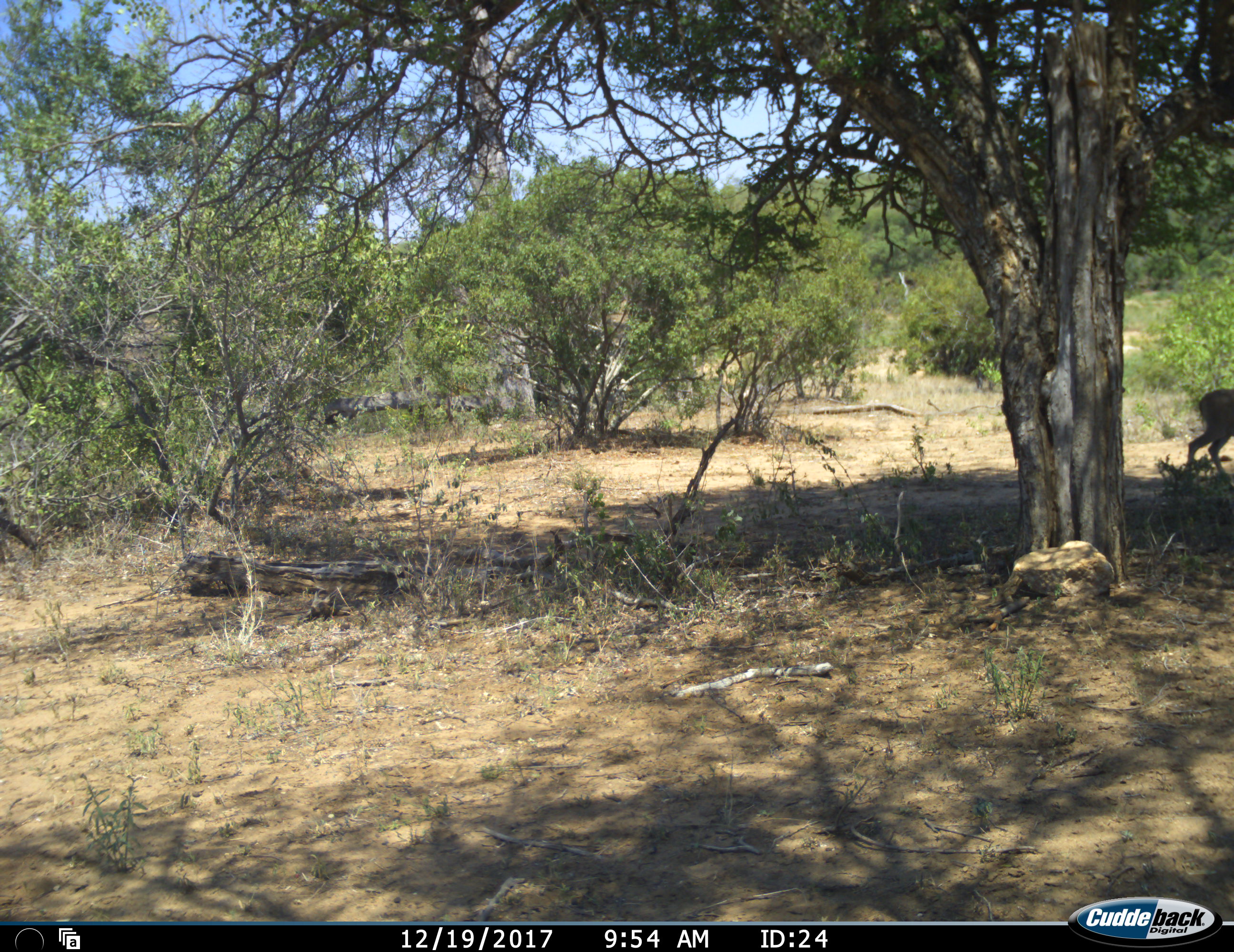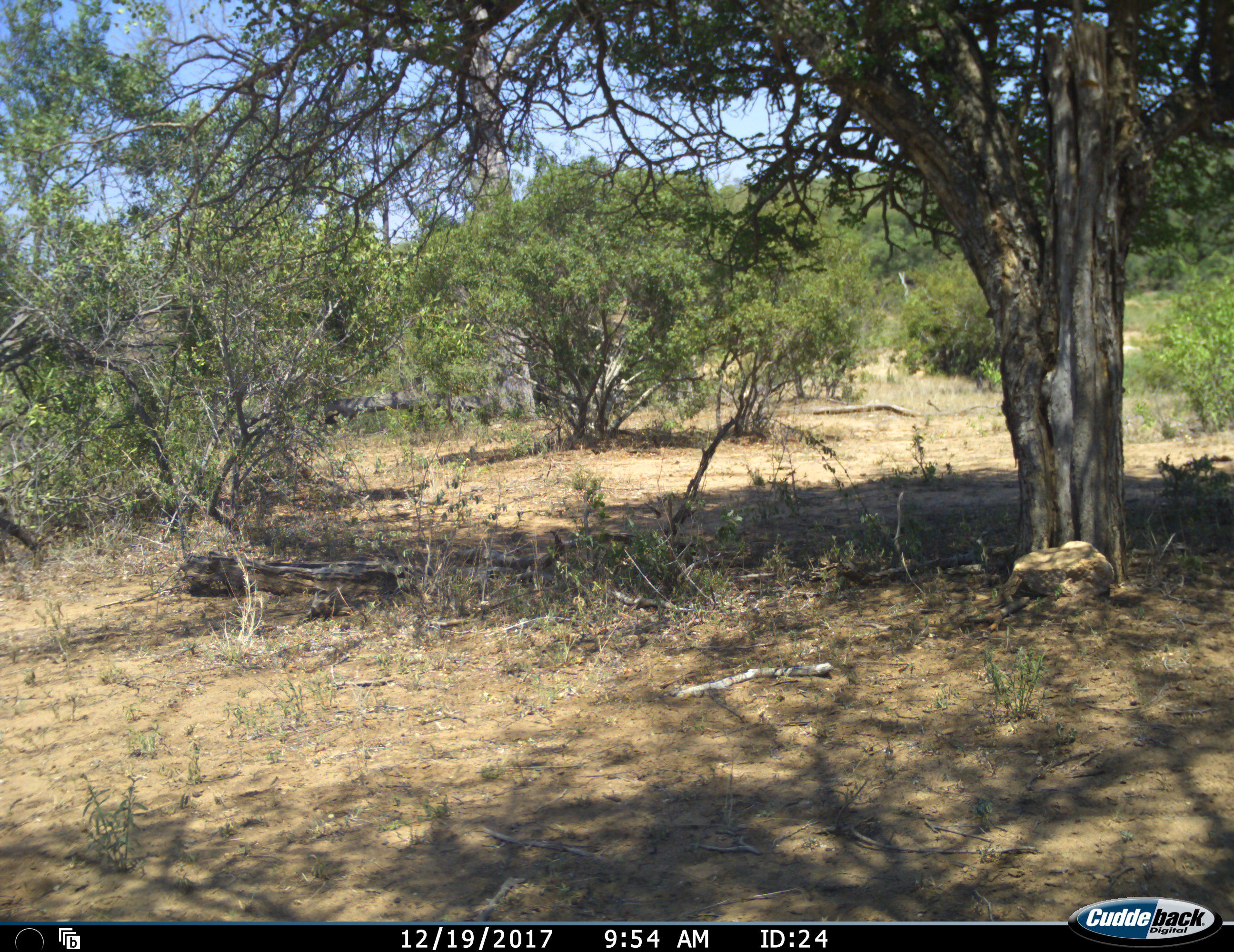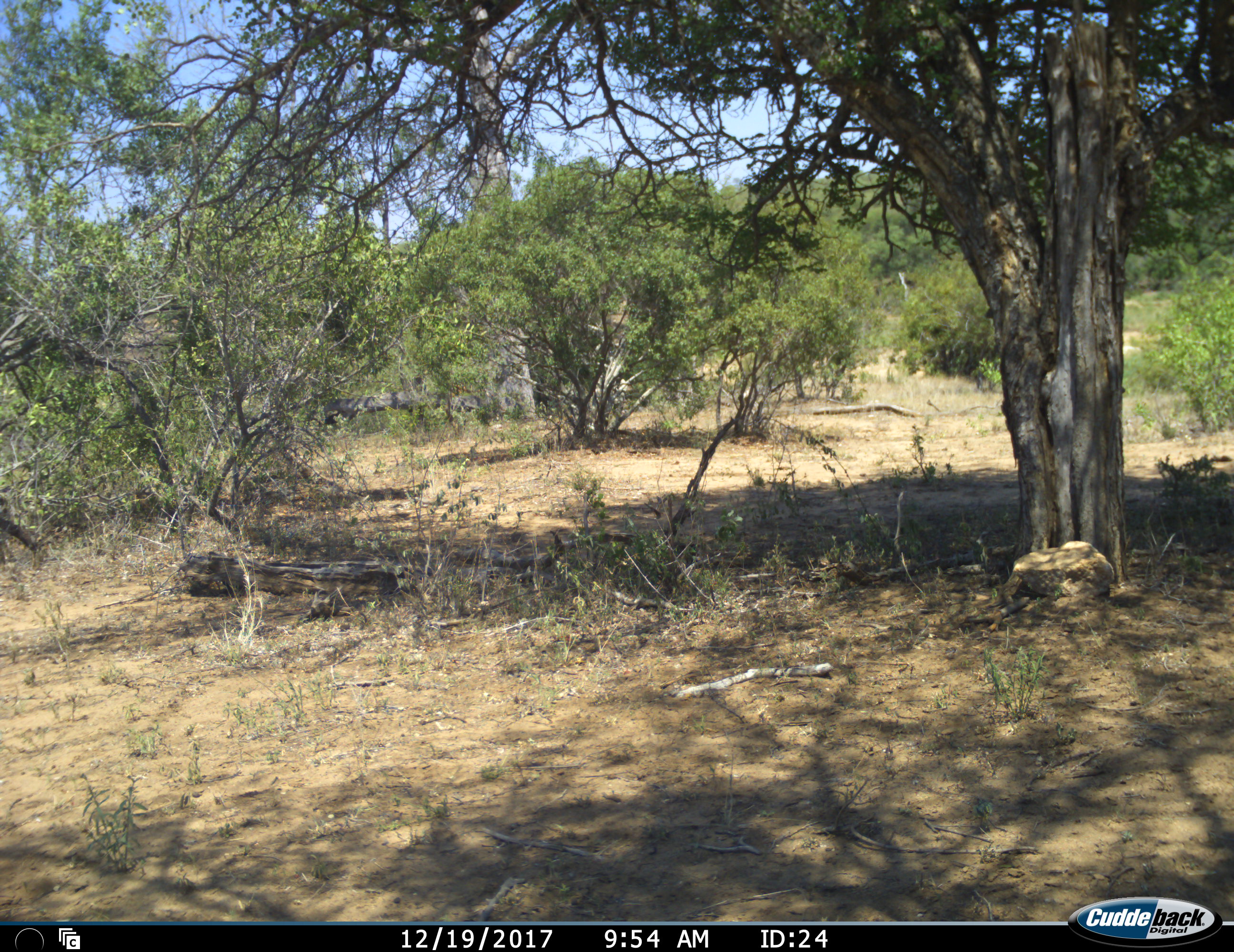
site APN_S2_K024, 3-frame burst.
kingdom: Animalia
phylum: Chordata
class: Mammalia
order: Artiodactyla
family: Bovidae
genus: Aepyceros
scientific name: Aepyceros melampus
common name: impala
Impala (Aepyceros melampus), count 1. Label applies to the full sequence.